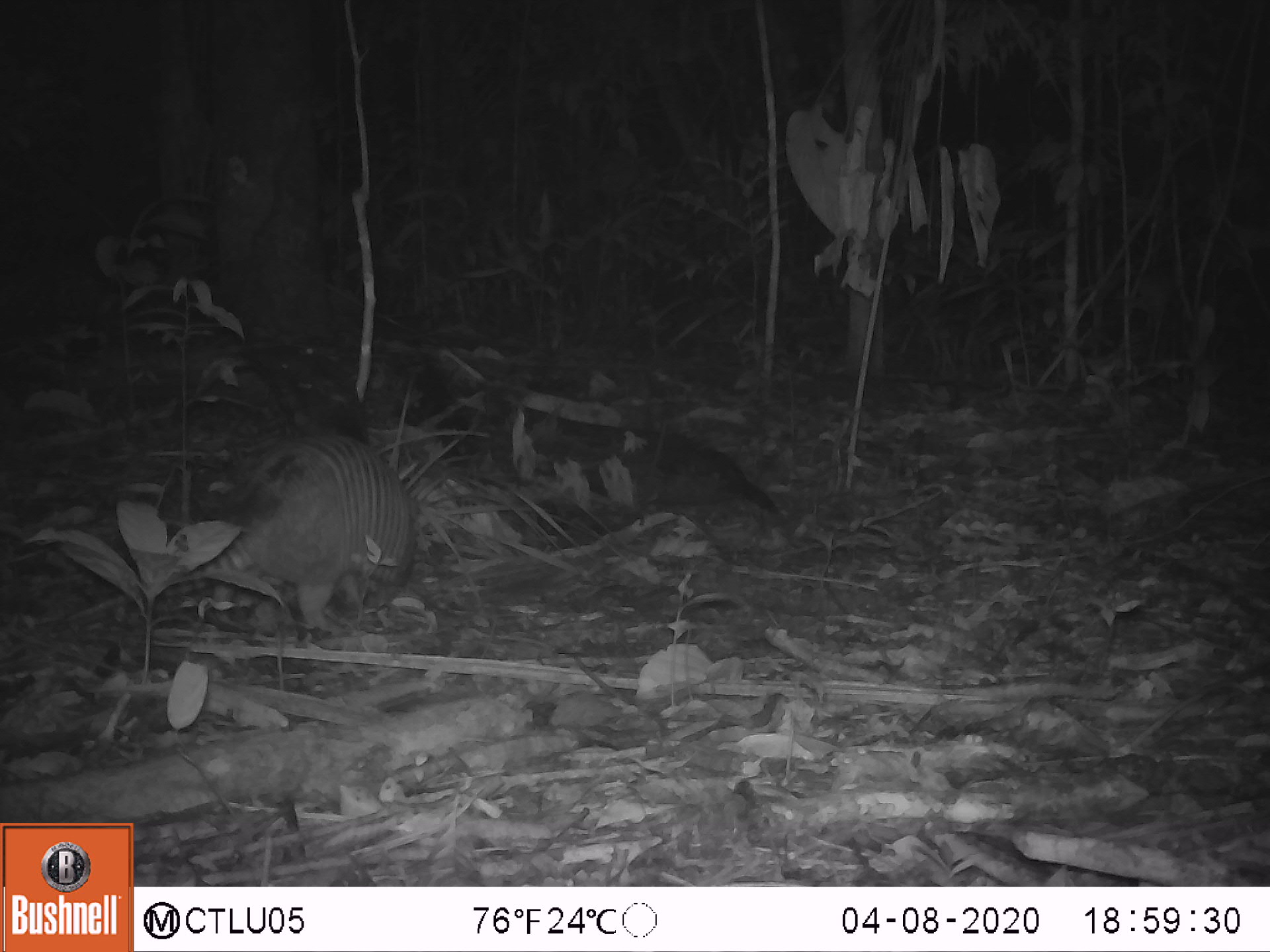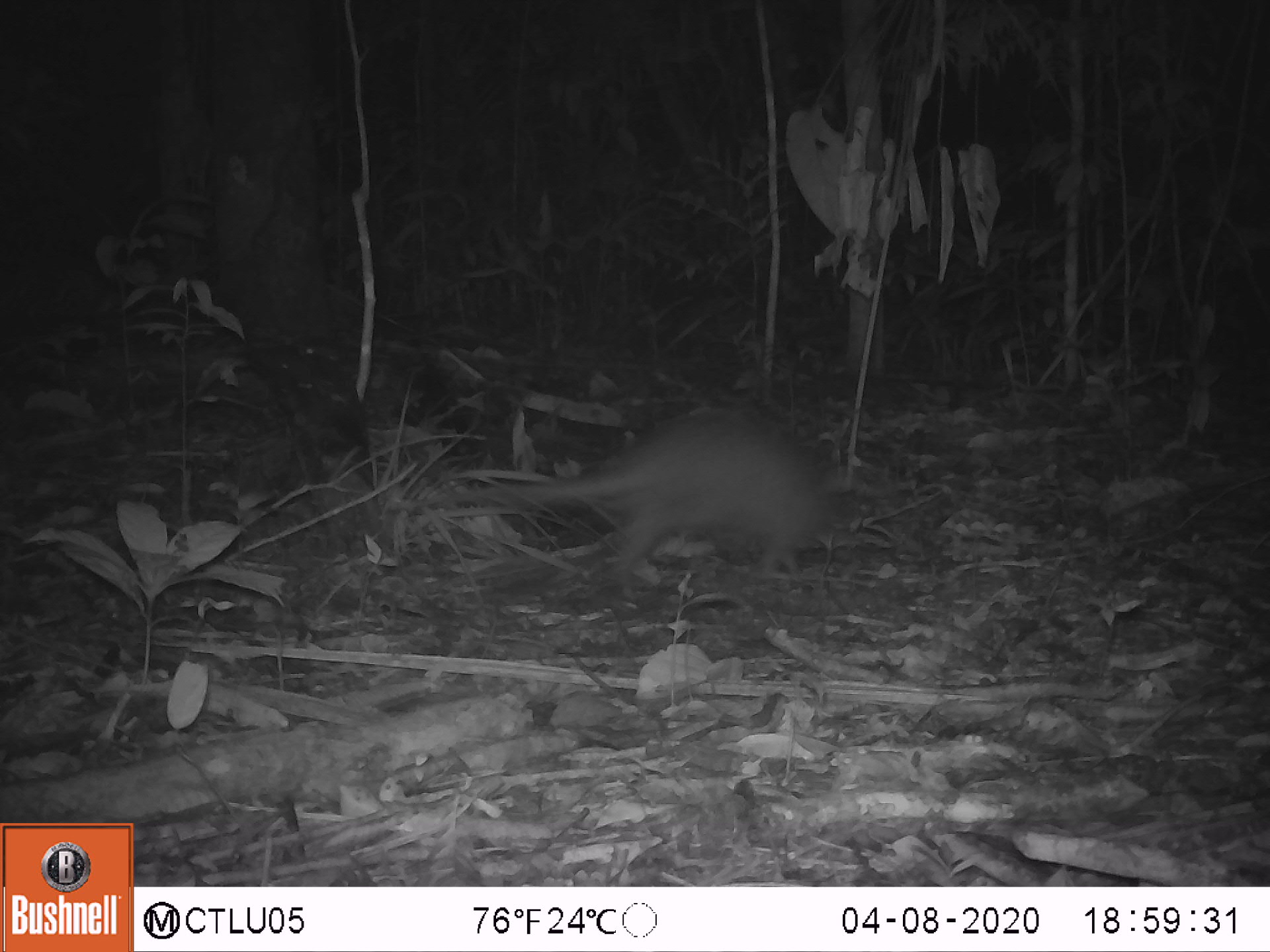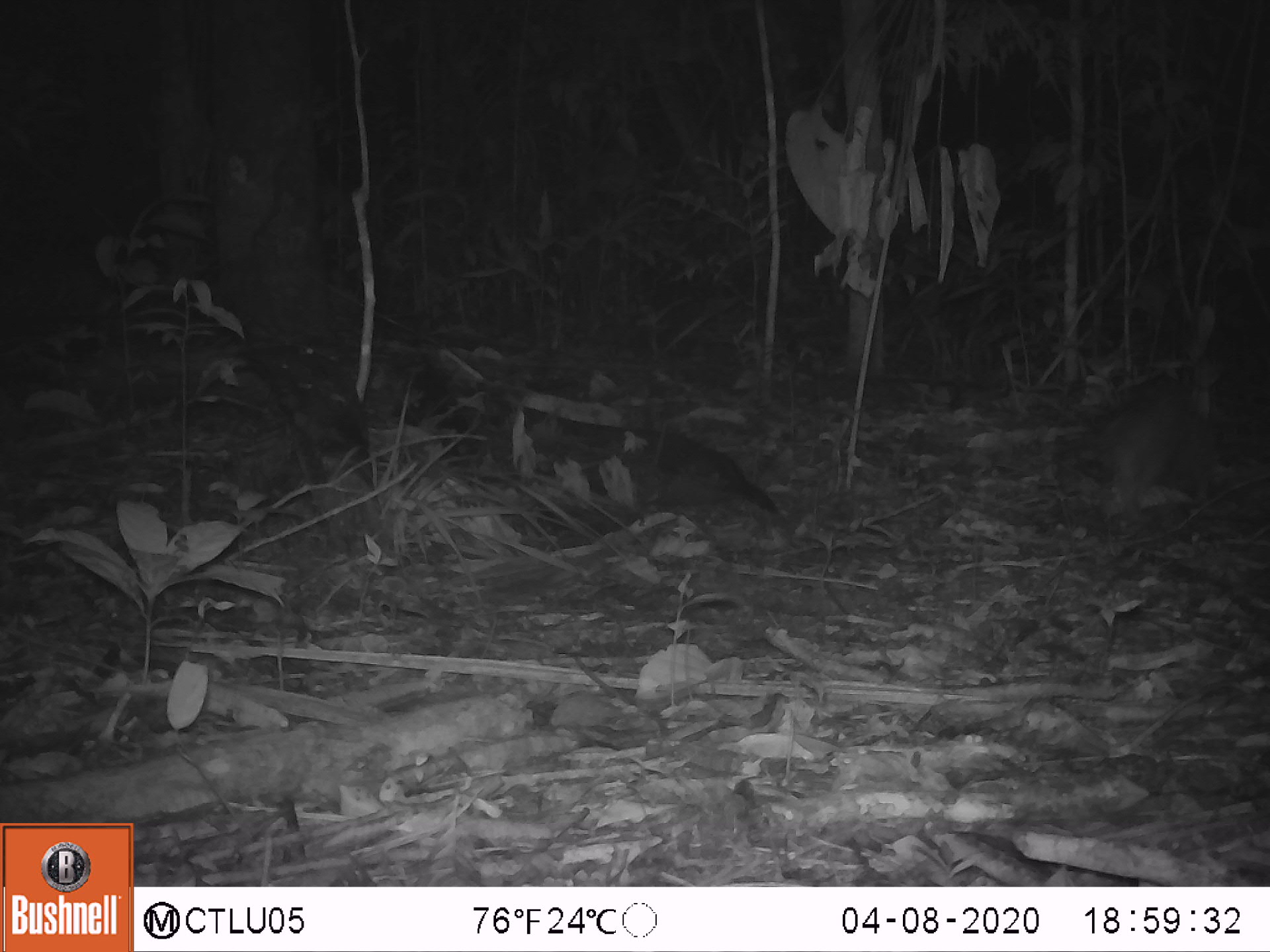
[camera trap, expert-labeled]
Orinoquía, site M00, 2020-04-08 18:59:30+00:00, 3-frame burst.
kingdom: Animalia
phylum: Chordata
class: Mammalia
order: Cingulata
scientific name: Cingulata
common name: armadillo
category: unknown armadillo